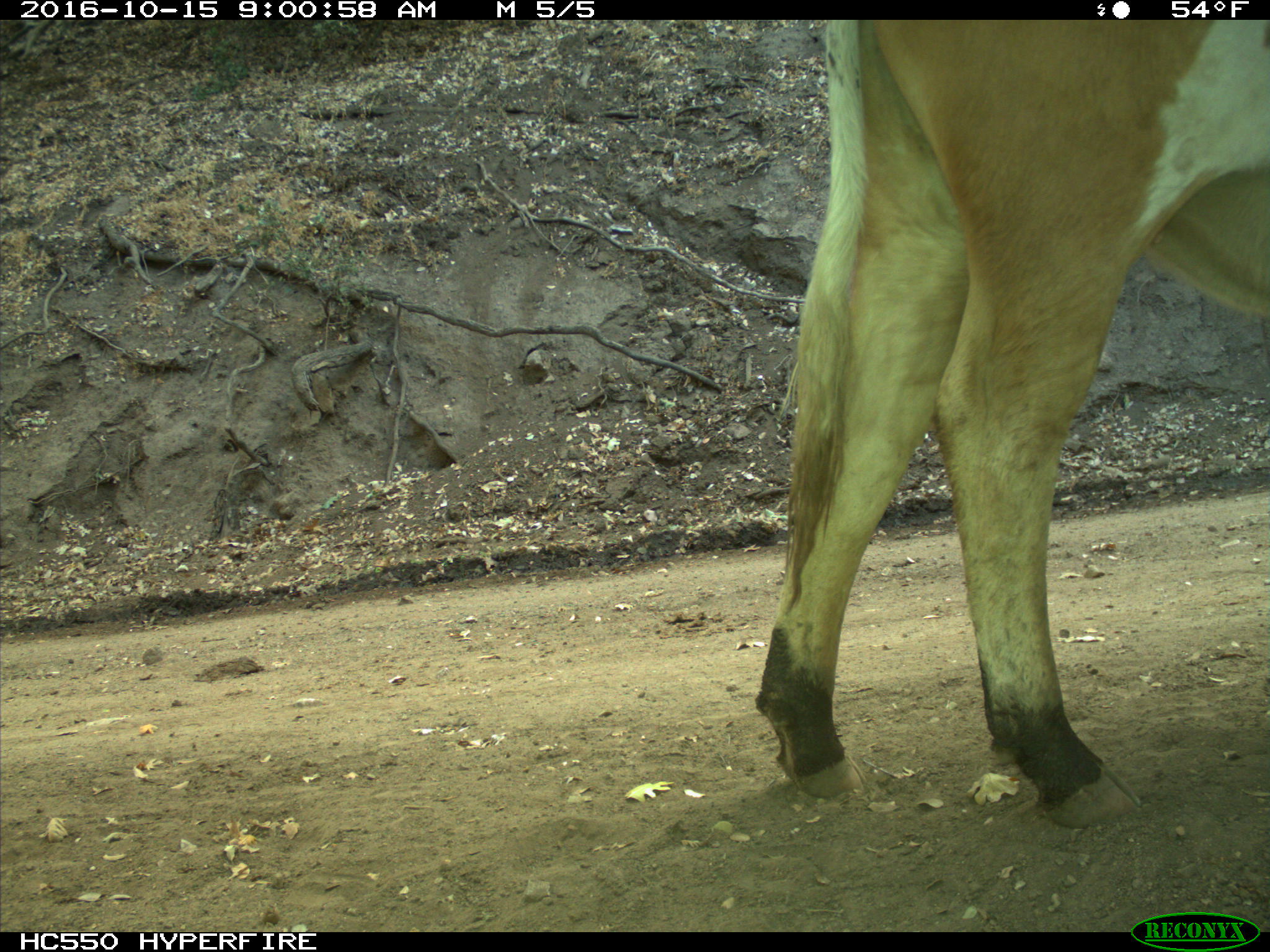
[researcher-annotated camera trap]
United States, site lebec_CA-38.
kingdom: Animalia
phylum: Chordata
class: Mammalia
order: Artiodactyla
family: Bovidae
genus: Bos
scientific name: Bos taurus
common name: domestic cow